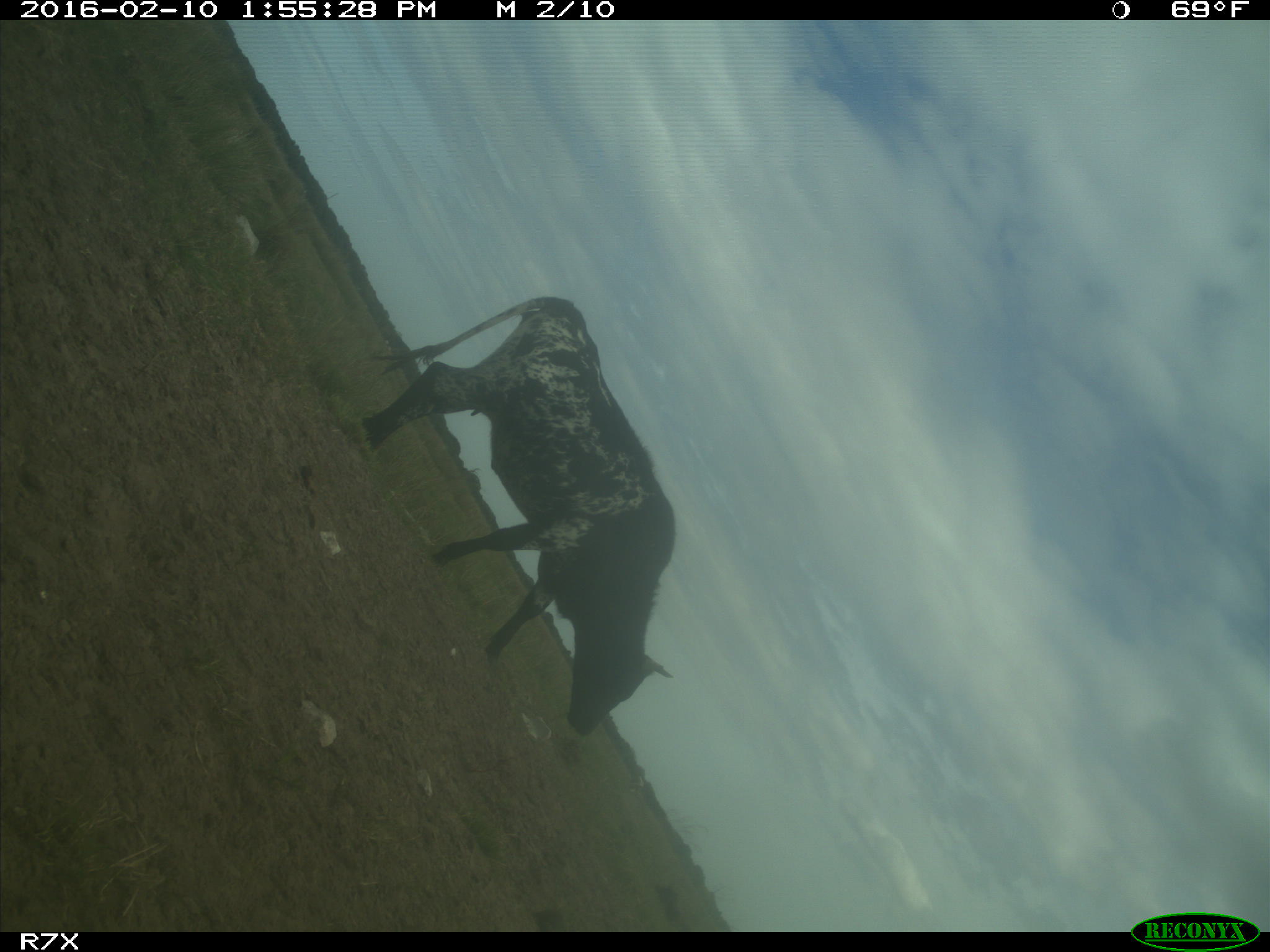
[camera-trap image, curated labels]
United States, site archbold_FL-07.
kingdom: Animalia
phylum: Chordata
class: Mammalia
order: Artiodactyla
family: Bovidae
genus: Bos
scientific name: Bos taurus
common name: domestic cow